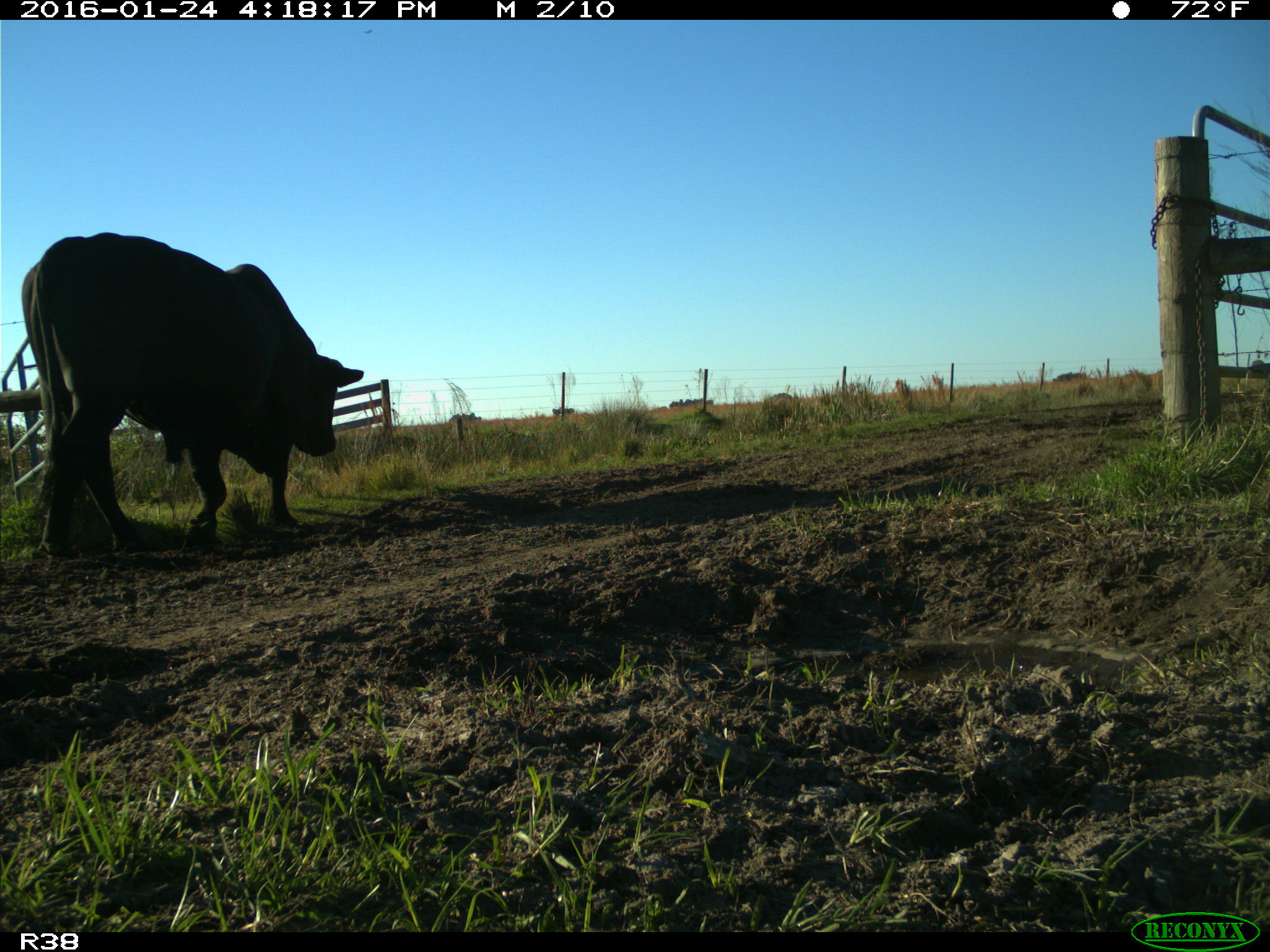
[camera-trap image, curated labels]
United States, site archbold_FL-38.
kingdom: Animalia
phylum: Chordata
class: Mammalia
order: Artiodactyla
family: Bovidae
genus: Bos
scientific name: Bos taurus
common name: domestic cow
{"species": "Bos taurus (domestic cow)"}